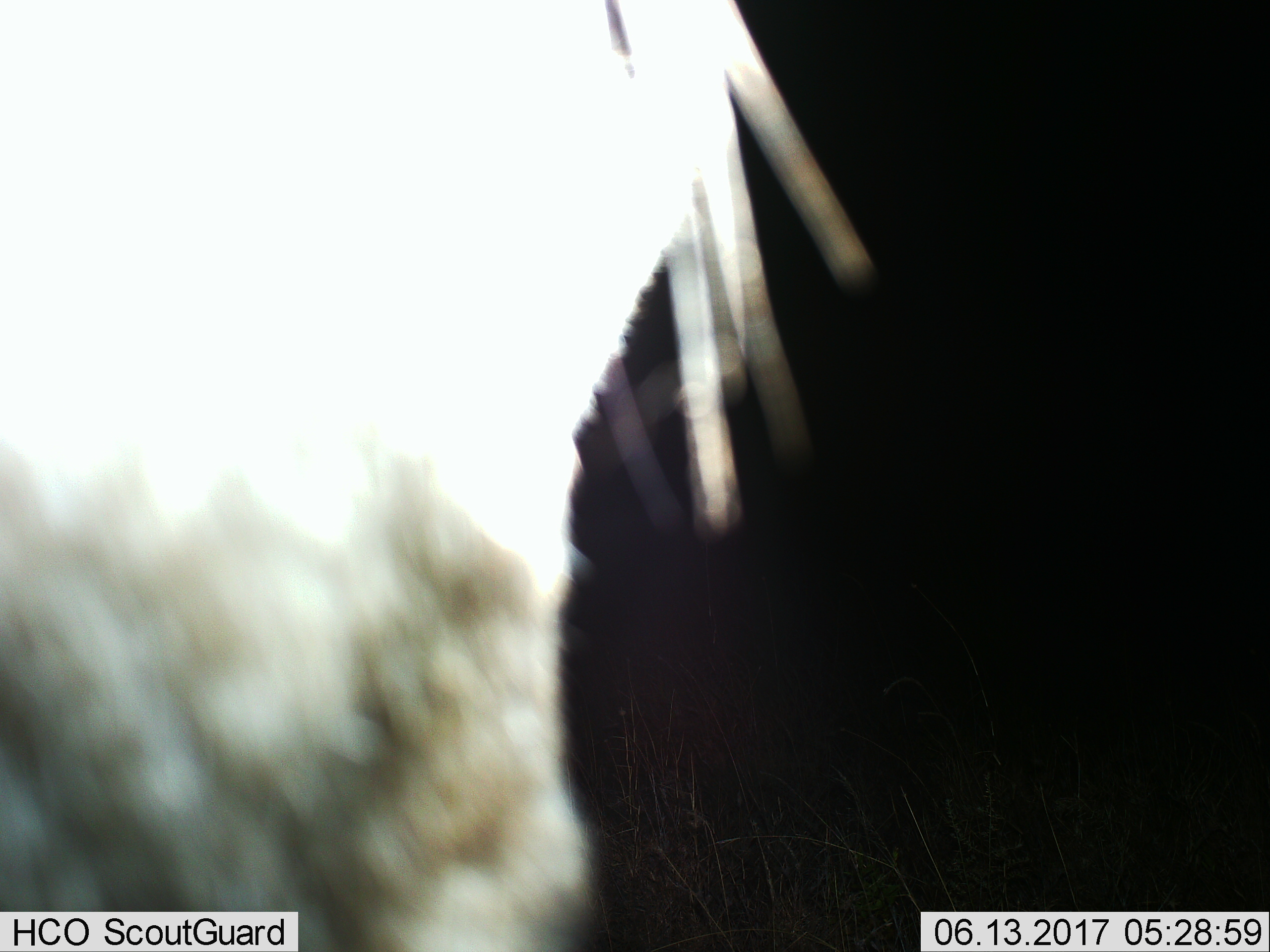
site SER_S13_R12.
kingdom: Animalia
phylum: Chordata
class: Mammalia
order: Artiodactyla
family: Bovidae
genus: Connochaetes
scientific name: Connochaetes taurinus taurinus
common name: blue wildebeest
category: wildebeestblue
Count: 1.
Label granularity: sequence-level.